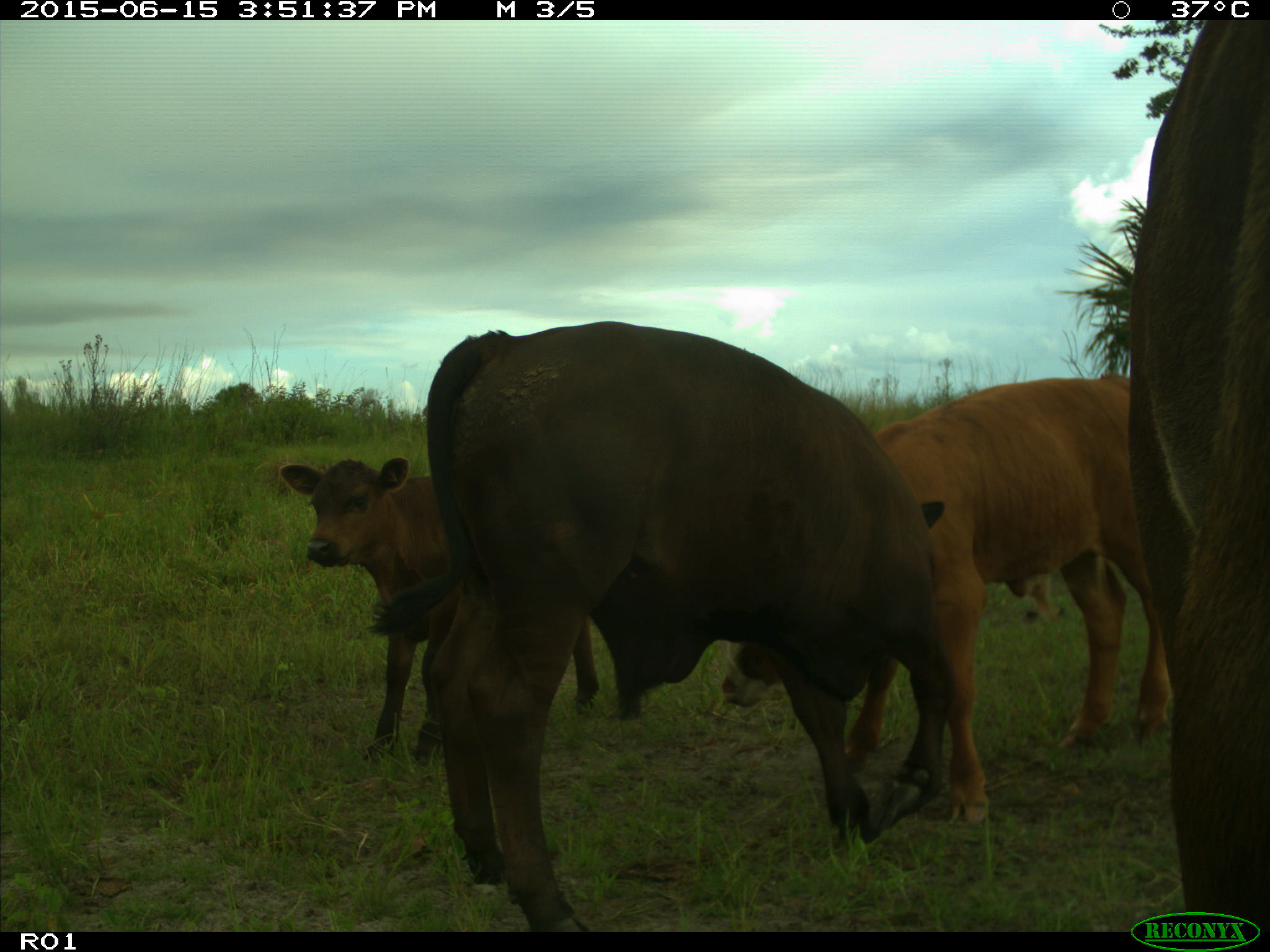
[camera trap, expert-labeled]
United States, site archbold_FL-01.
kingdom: Animalia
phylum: Chordata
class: Mammalia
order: Artiodactyla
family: Bovidae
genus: Bos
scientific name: Bos taurus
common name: domestic cow